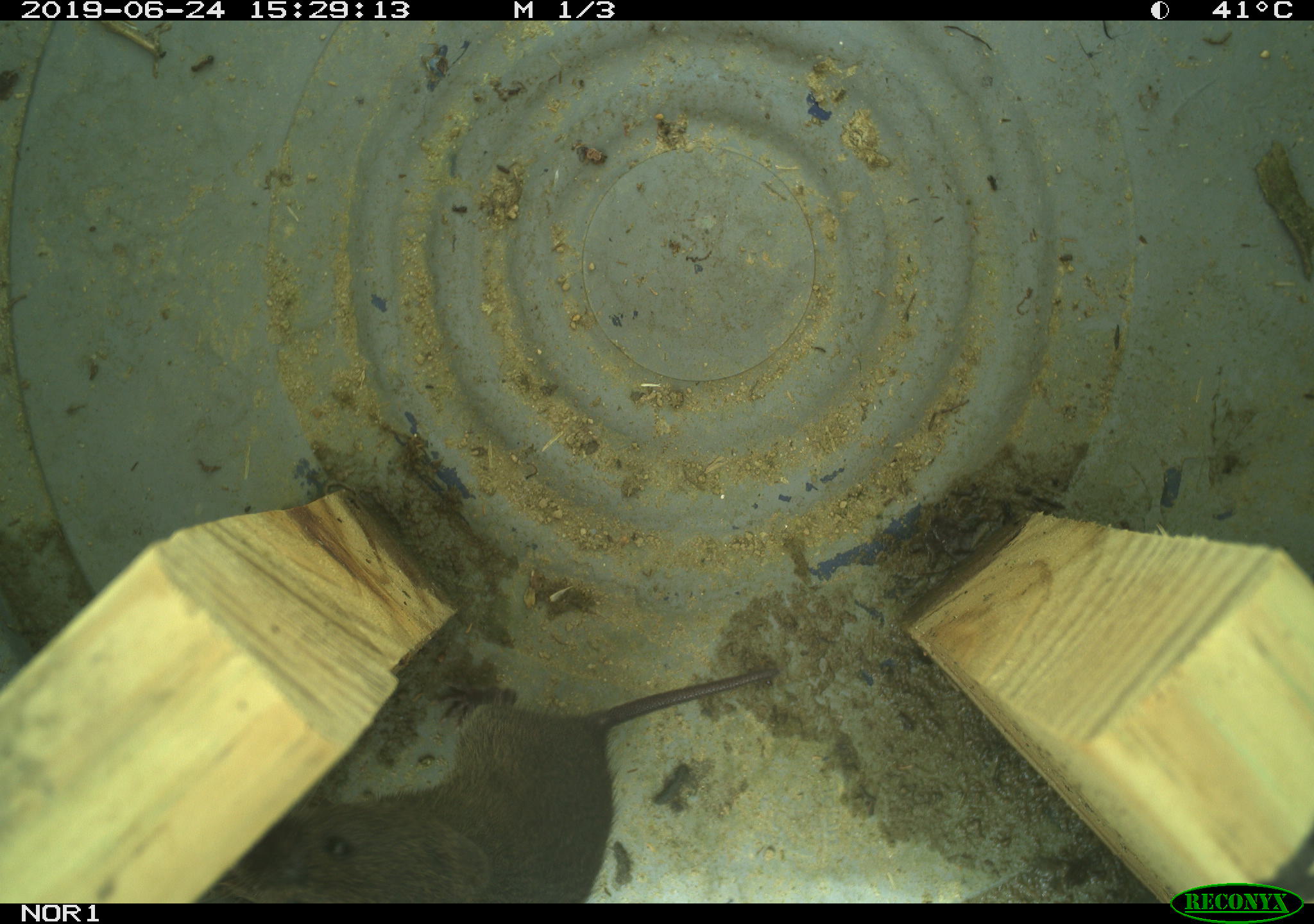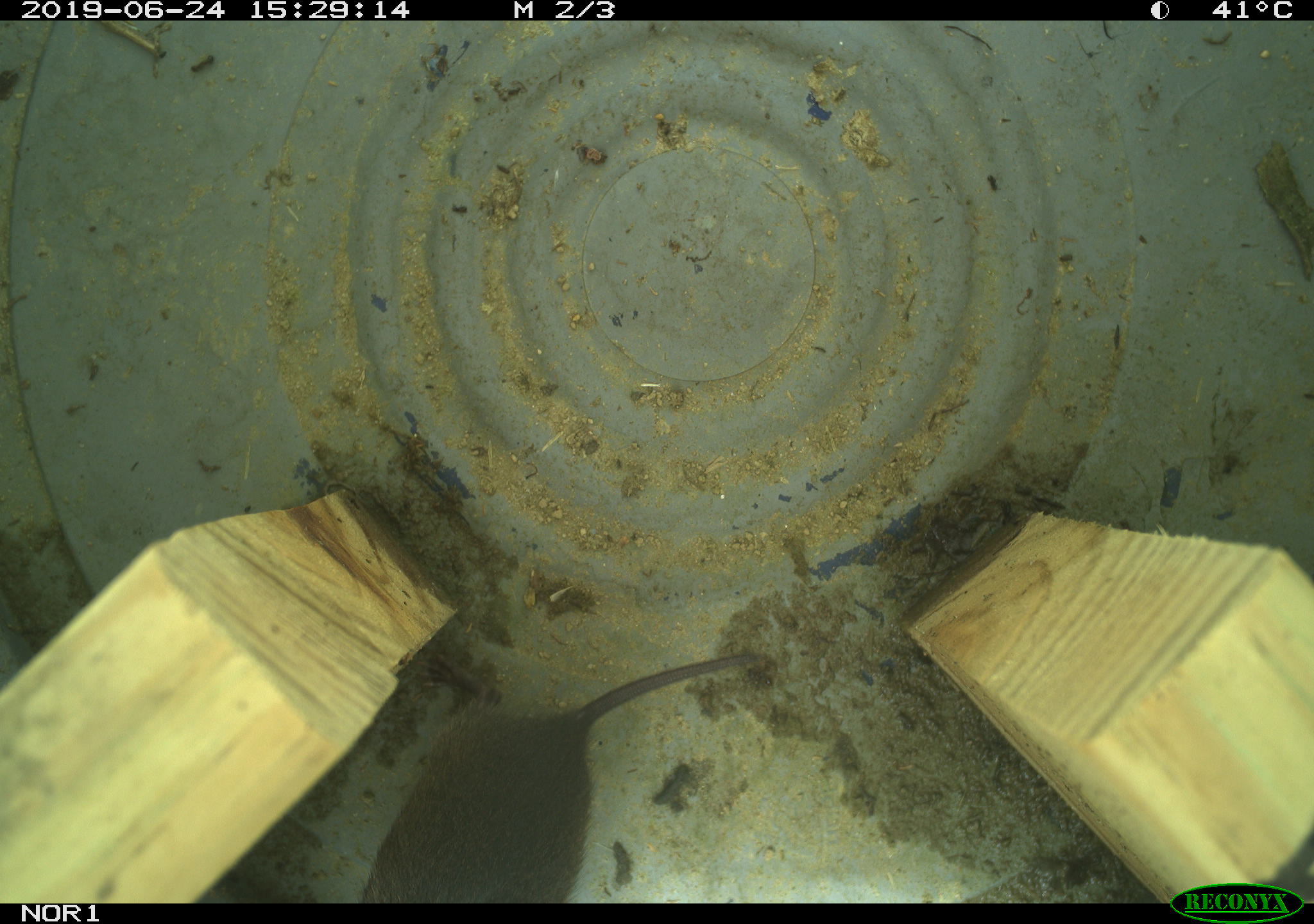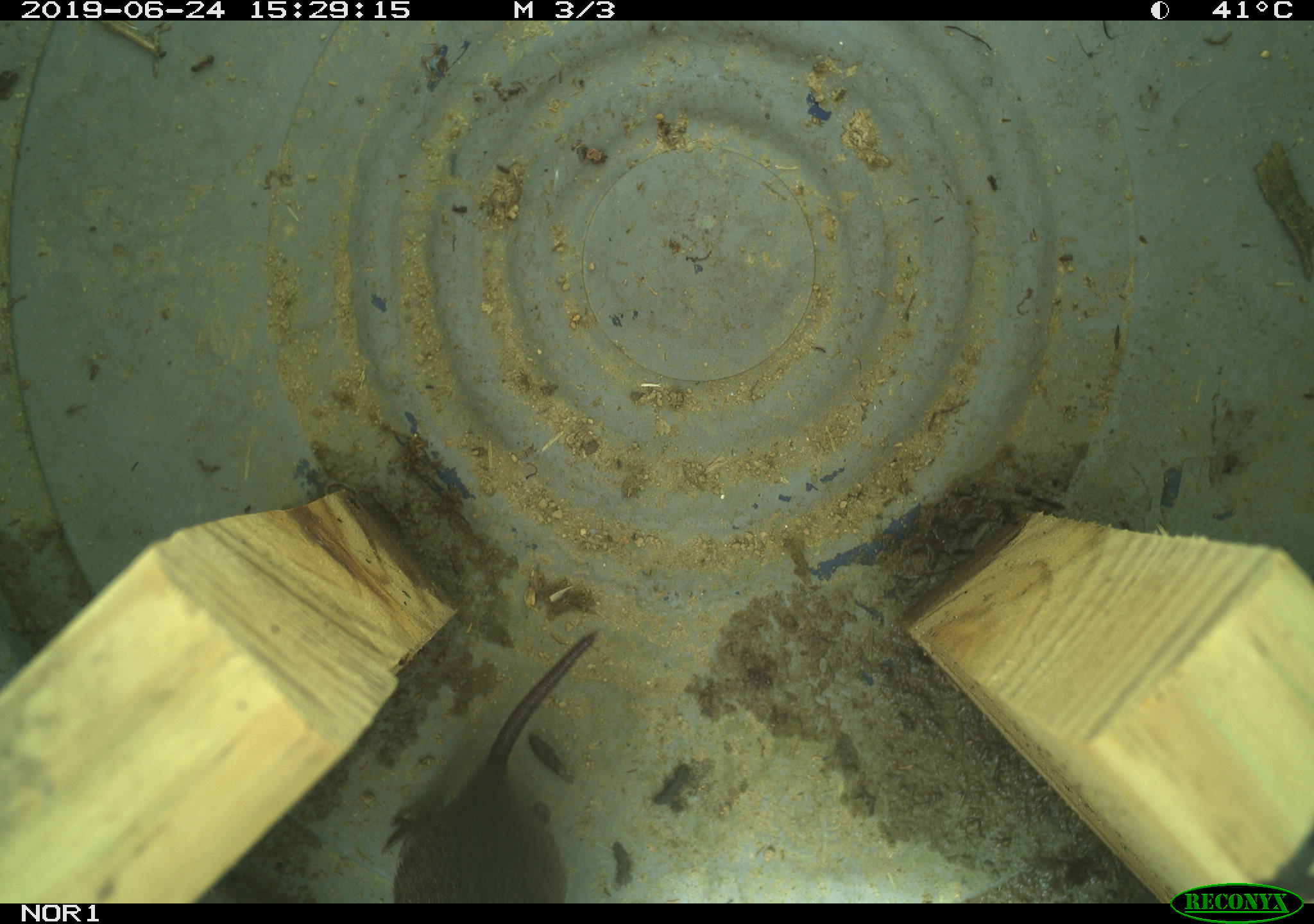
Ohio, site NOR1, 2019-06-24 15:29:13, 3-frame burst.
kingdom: Animalia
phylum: Chordata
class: Mammalia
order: Rodentia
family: Cricetidae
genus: Microtus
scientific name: Microtus pennsylvanicus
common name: meadow vole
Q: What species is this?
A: Meadow vole (Microtus pennsylvanicus).